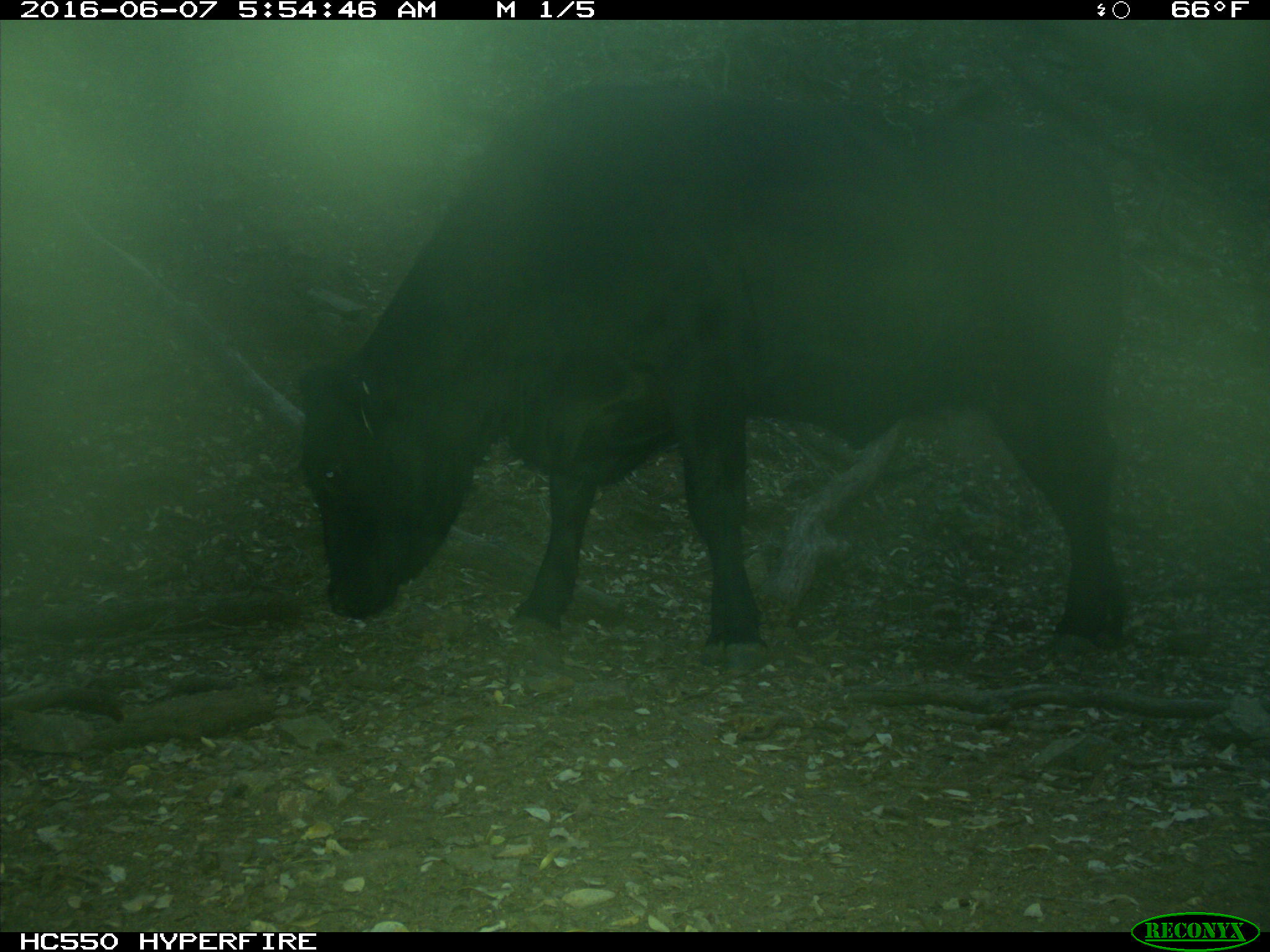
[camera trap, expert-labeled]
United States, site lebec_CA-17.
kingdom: Animalia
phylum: Chordata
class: Mammalia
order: Artiodactyla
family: Bovidae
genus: Bos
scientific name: Bos taurus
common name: domestic cow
Bos taurus (domestic cow).